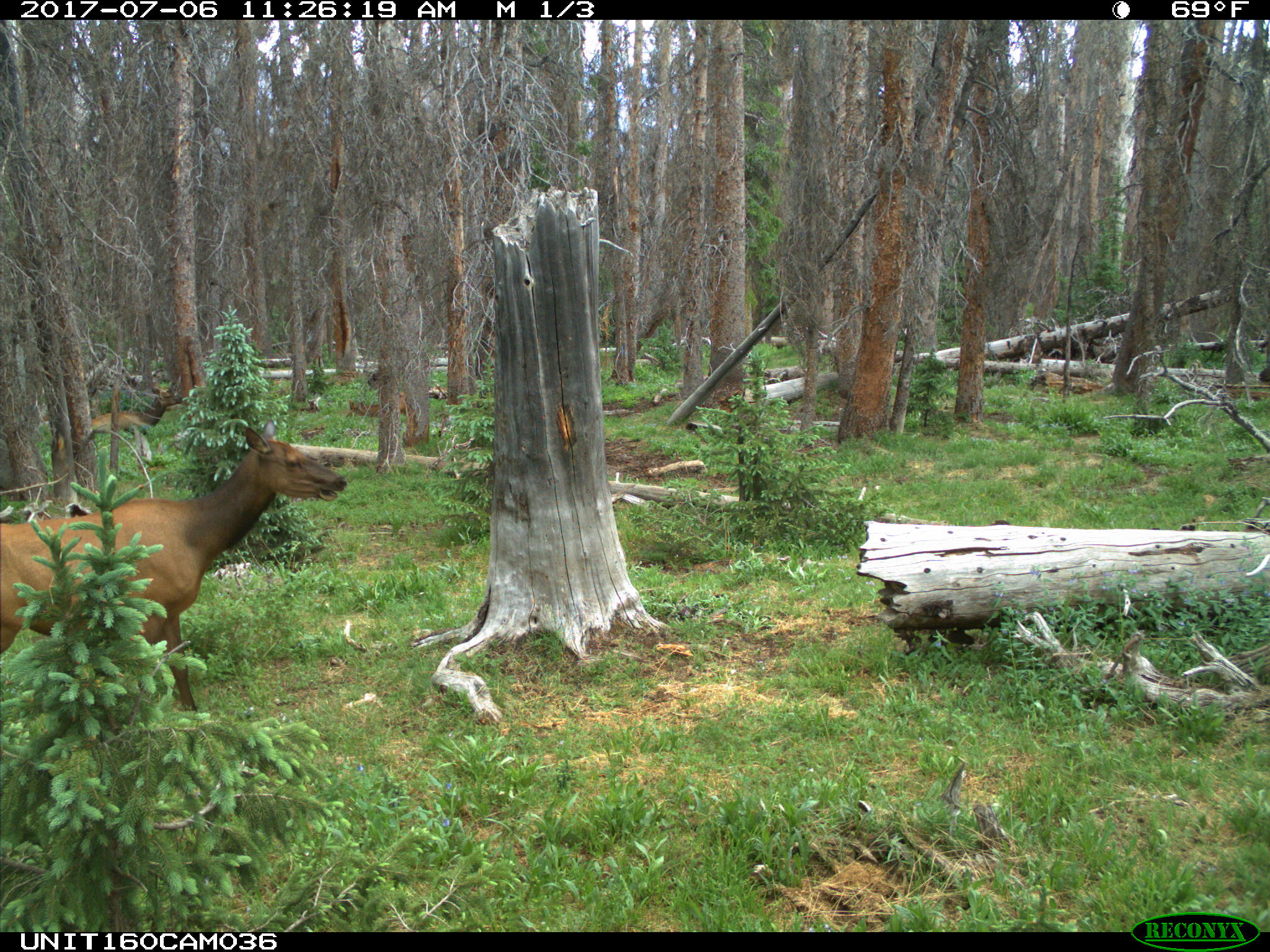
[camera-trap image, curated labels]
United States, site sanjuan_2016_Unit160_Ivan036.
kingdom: Animalia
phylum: Chordata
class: Mammalia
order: Artiodactyla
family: Cervidae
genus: Cervus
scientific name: Cervus elaphus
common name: red deer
Cervus elaphus (red deer).